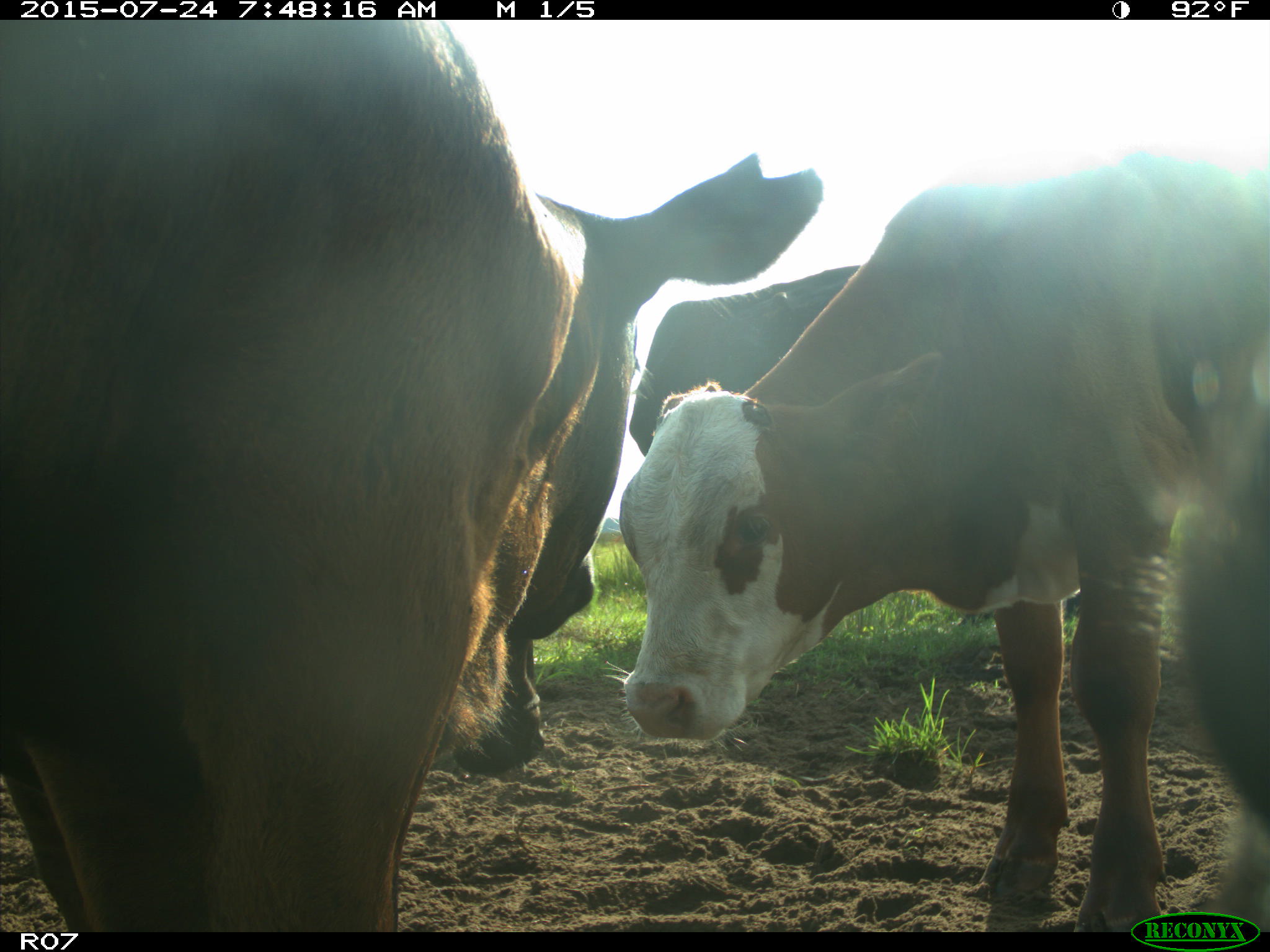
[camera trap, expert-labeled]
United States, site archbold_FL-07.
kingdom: Animalia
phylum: Chordata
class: Mammalia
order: Artiodactyla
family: Bovidae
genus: Bos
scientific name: Bos taurus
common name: domestic cow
Bos taurus (domestic cow).